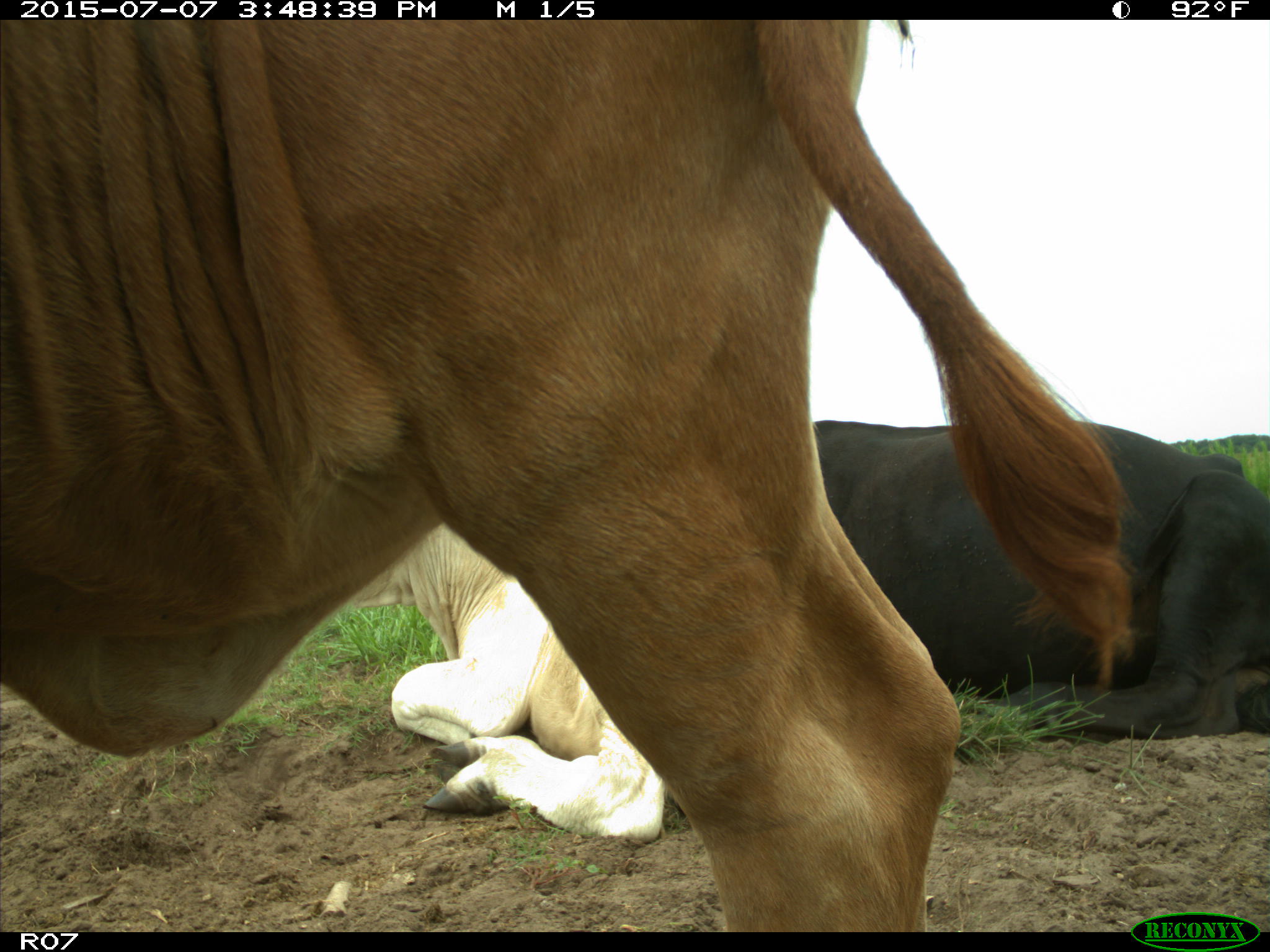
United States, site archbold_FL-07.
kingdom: Animalia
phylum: Chordata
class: Mammalia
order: Artiodactyla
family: Bovidae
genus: Bos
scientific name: Bos taurus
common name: domestic cow